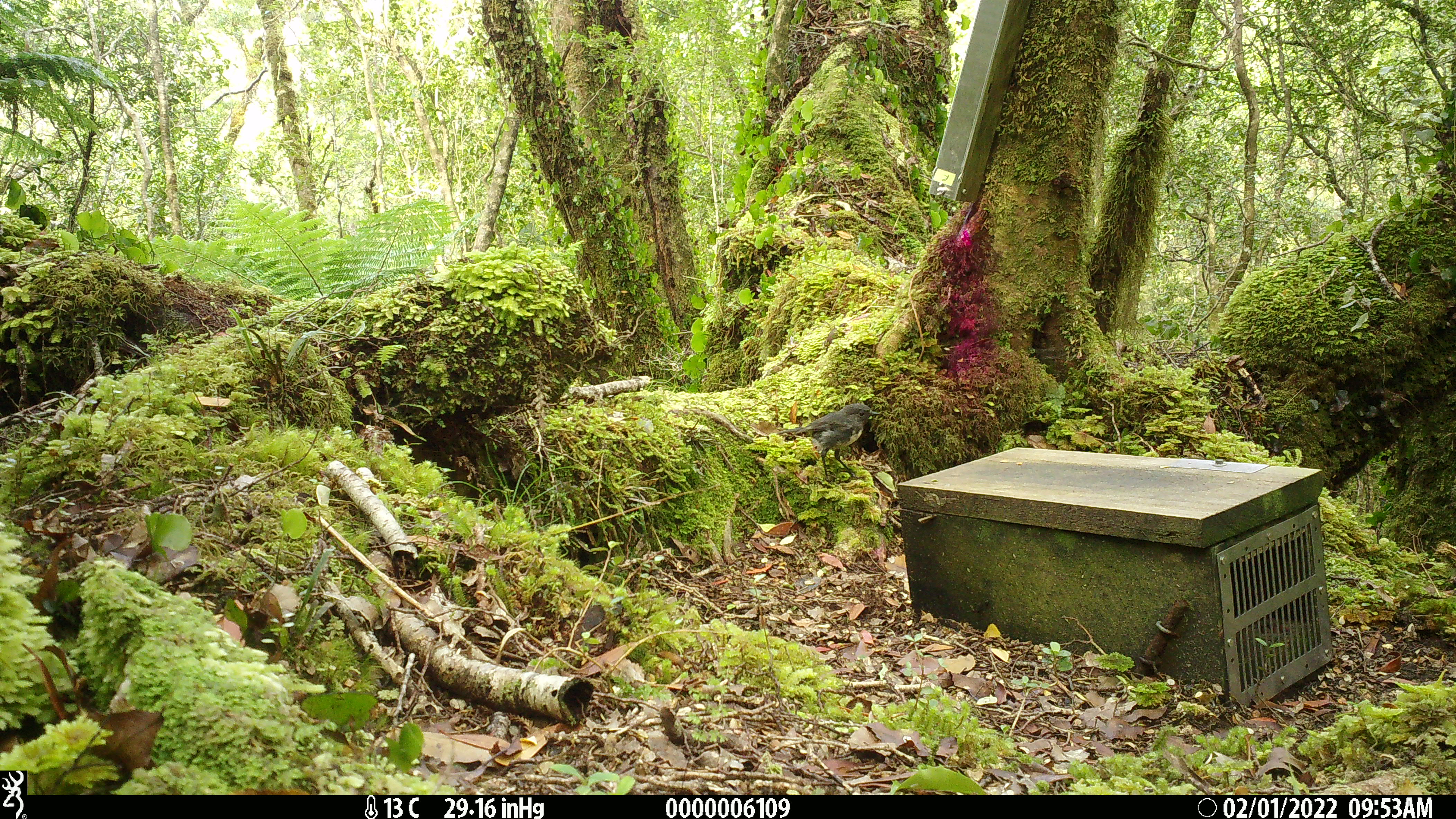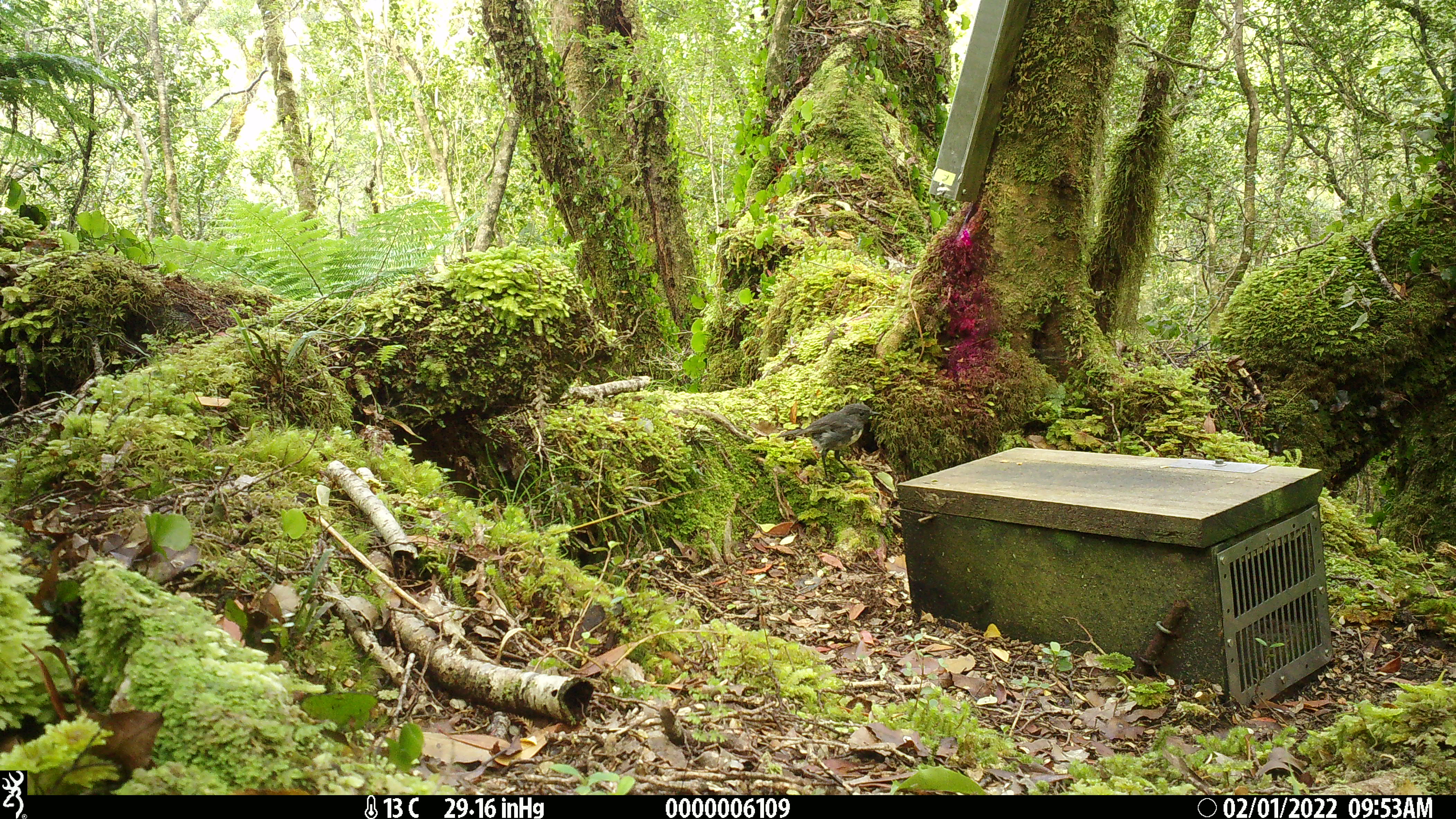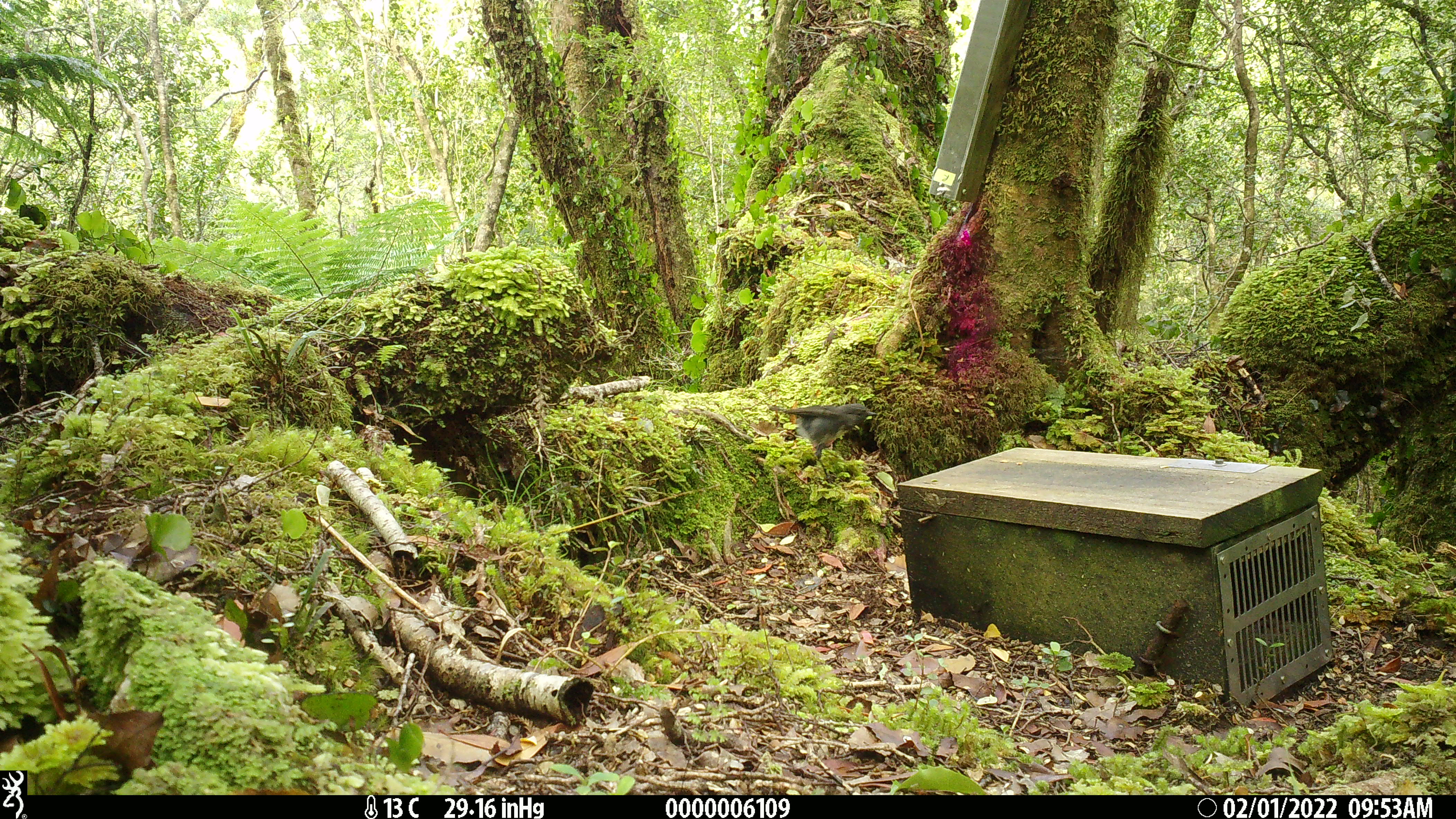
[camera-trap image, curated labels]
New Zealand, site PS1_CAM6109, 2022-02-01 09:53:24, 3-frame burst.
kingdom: Animalia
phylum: Chordata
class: Aves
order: Passeriformes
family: Petroicidae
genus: Petroica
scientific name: Petroica australis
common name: new zealand robin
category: robin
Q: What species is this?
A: Robin (new zealand robin) (Petroica australis).